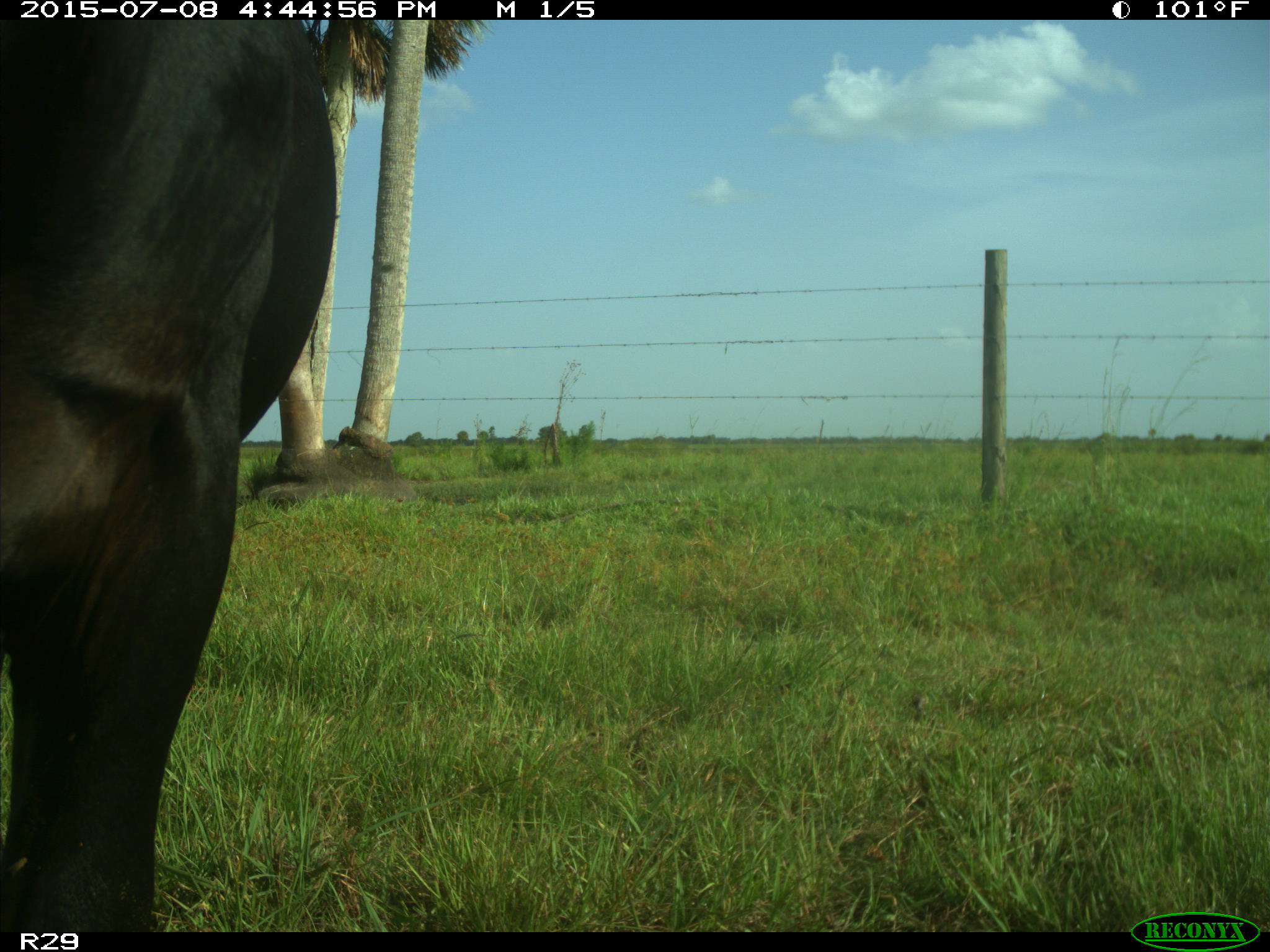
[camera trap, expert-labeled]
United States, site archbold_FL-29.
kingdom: Animalia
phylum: Chordata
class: Mammalia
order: Artiodactyla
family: Bovidae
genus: Bos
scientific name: Bos taurus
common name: domestic cow